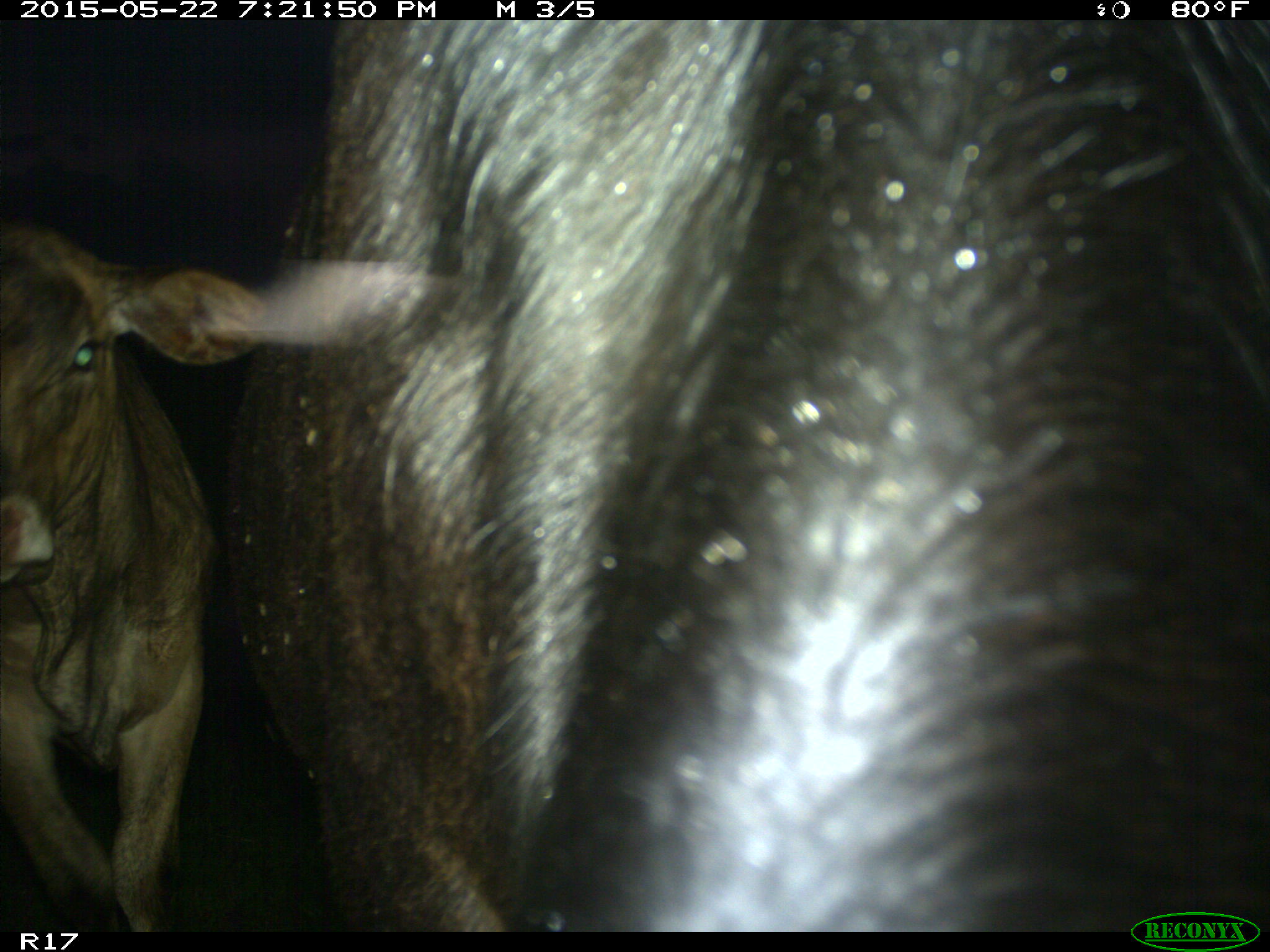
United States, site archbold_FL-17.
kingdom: Animalia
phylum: Chordata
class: Mammalia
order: Artiodactyla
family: Bovidae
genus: Bos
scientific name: Bos taurus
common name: domestic cow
Bos taurus (domestic cow).